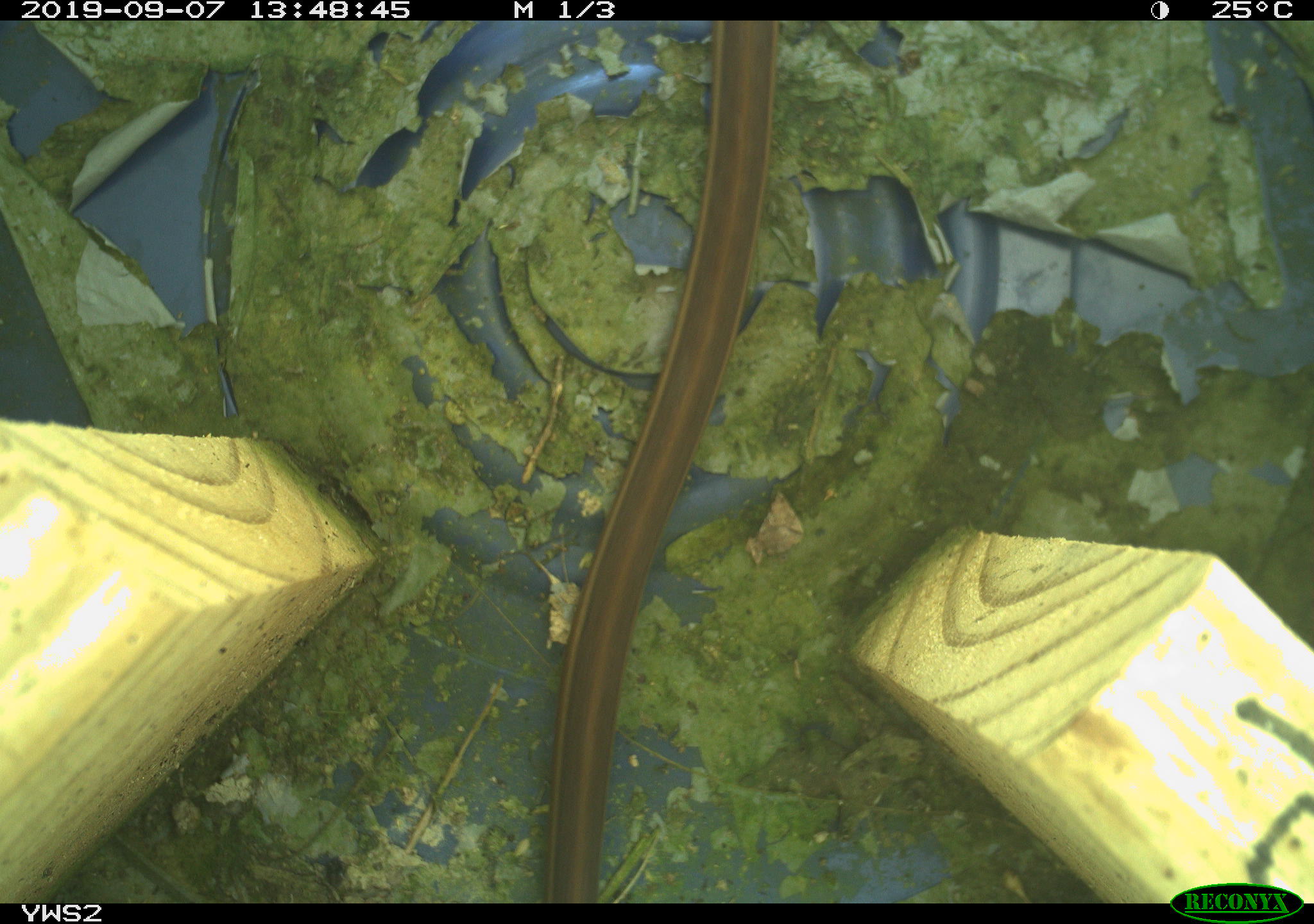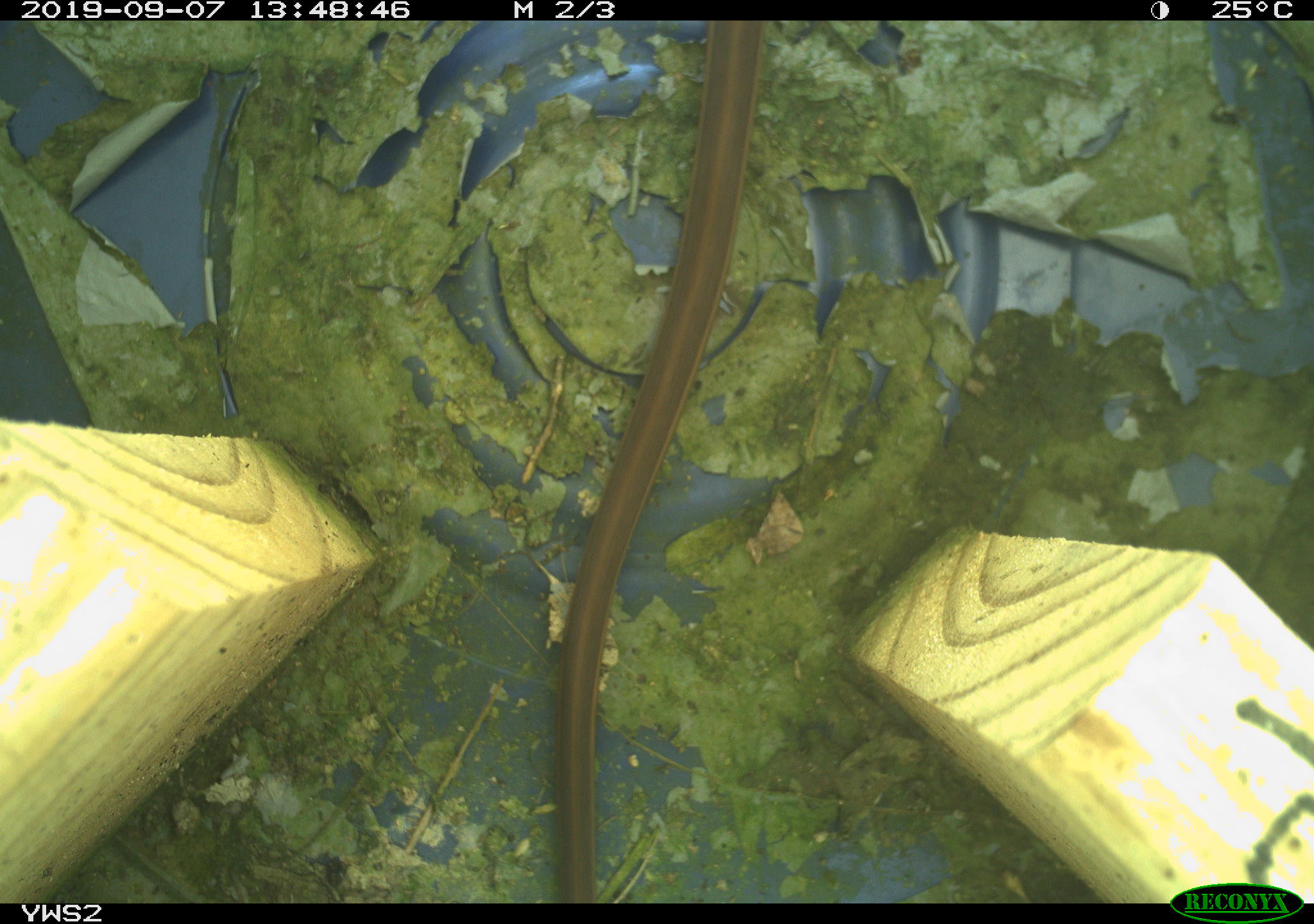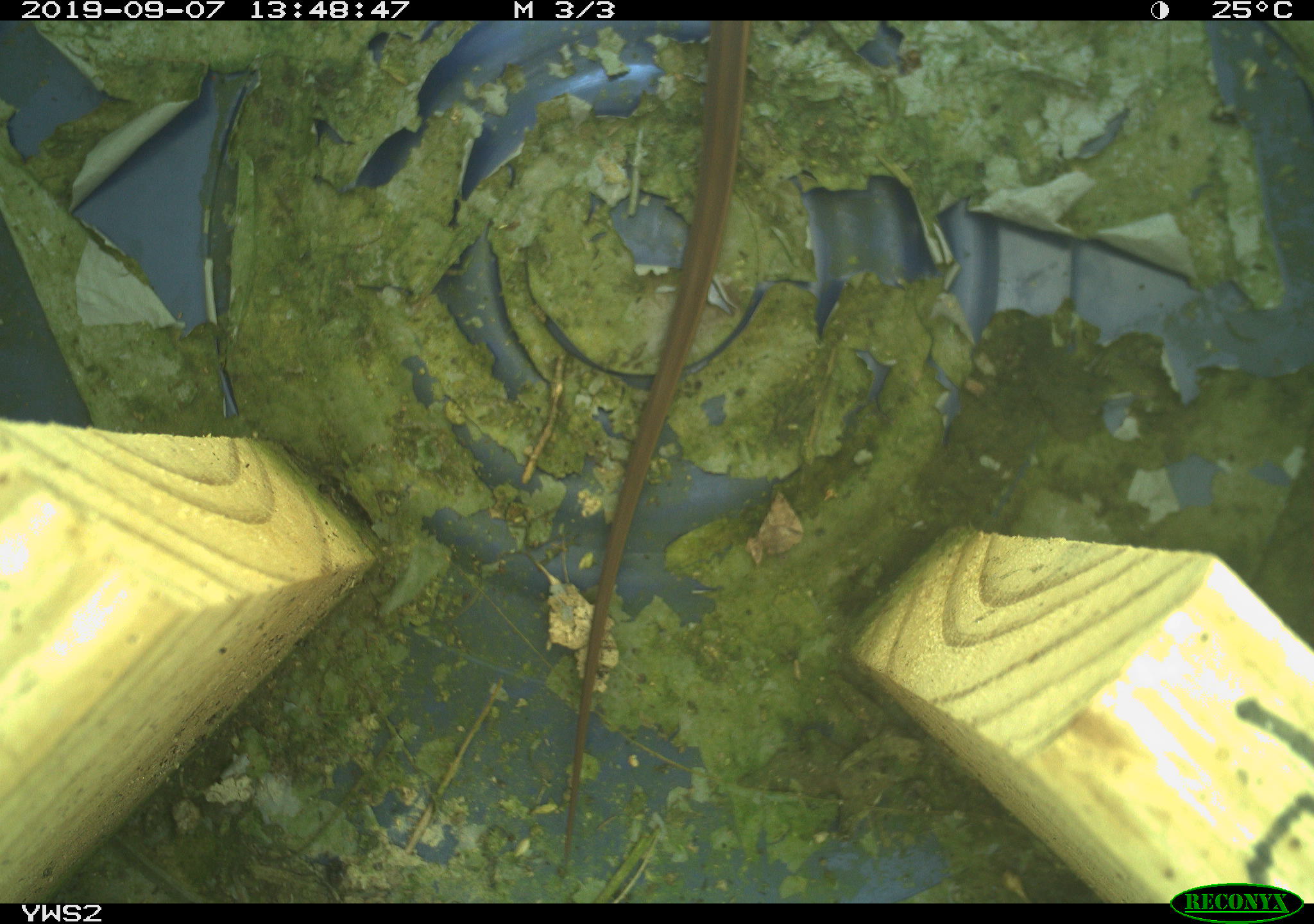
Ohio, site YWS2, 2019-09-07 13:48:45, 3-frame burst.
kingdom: Animalia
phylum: Chordata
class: Reptilia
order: Squamata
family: Colubridae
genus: Thamnophis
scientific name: Thamnophis sirtalis sirtalis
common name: eastern gartersnake